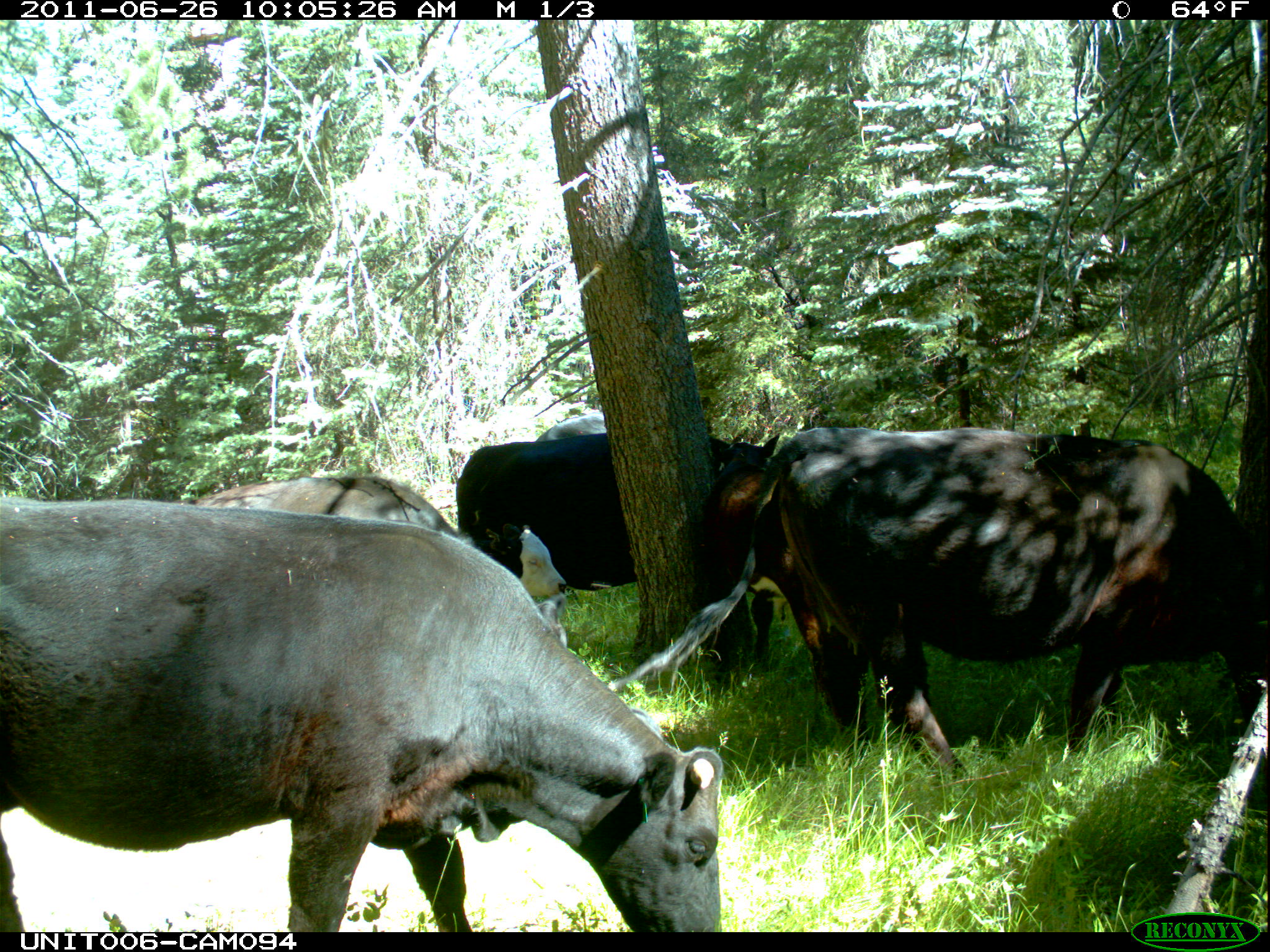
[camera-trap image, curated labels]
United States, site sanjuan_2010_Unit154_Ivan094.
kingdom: Animalia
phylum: Chordata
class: Mammalia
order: Artiodactyla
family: Bovidae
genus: Bos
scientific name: Bos taurus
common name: domestic cow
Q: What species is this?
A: Bos taurus (domestic cow).